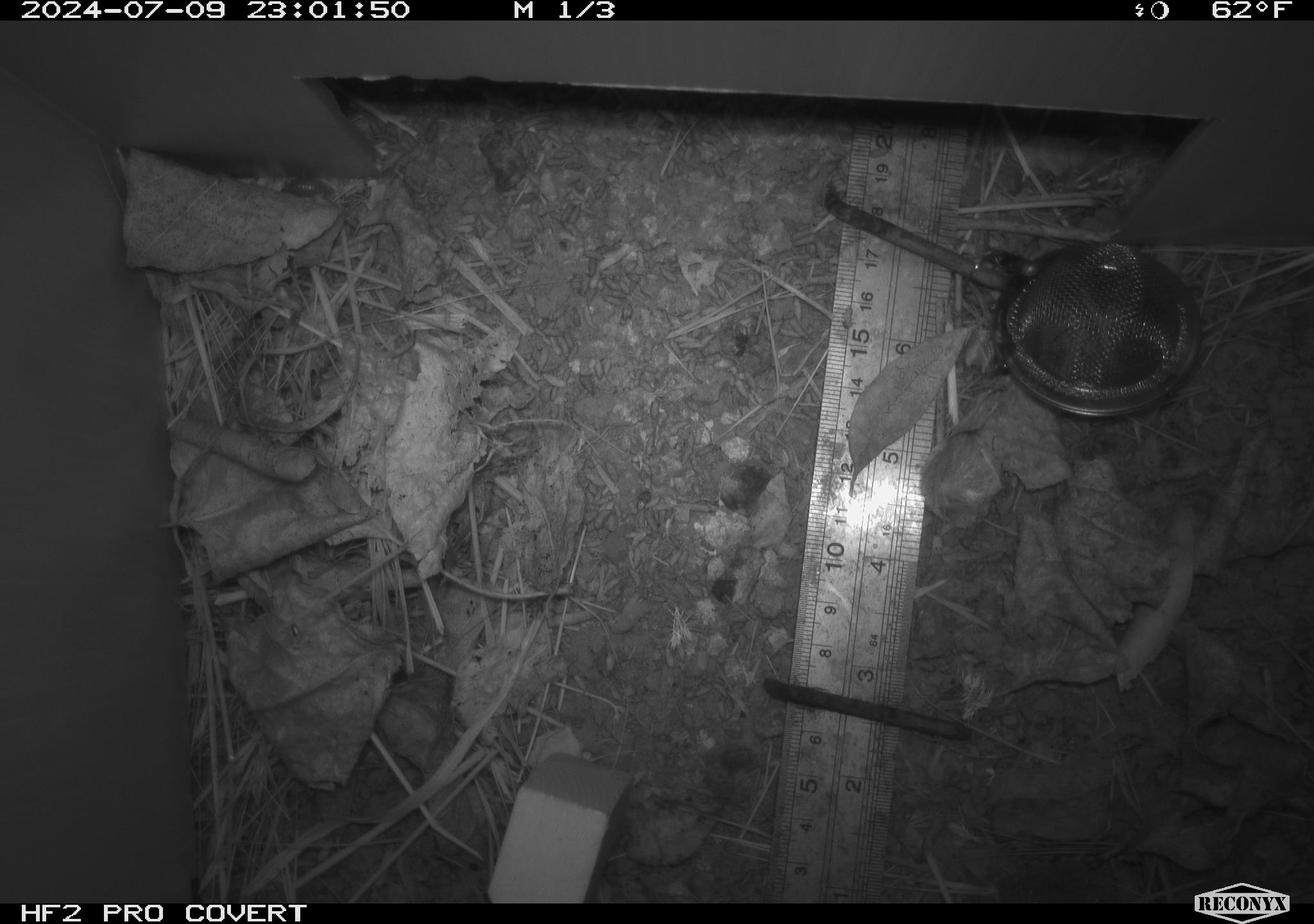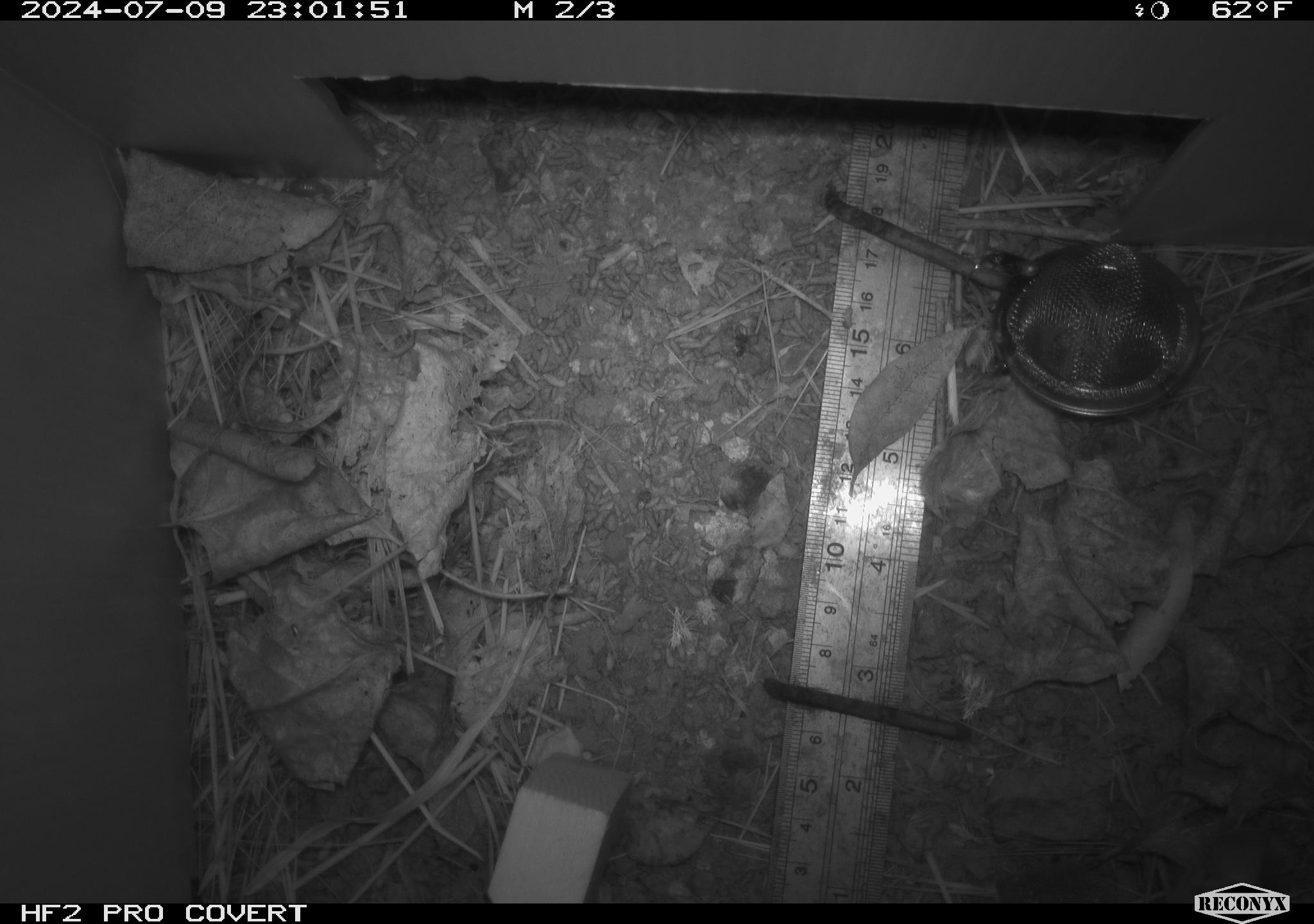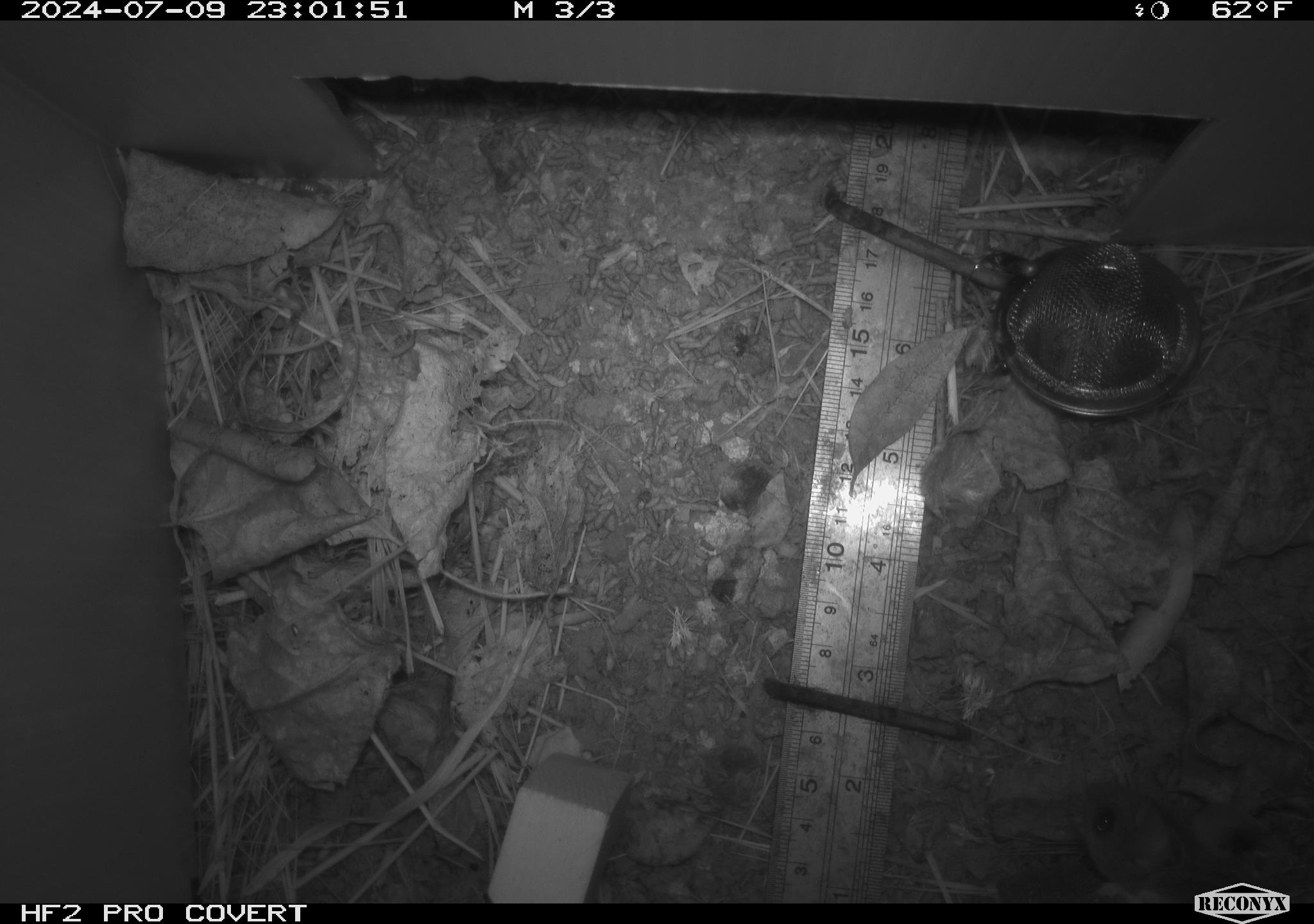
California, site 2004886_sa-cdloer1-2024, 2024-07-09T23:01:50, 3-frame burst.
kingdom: Animalia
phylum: Chordata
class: Mammalia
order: Rodentia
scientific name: Rodentia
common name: mouse species